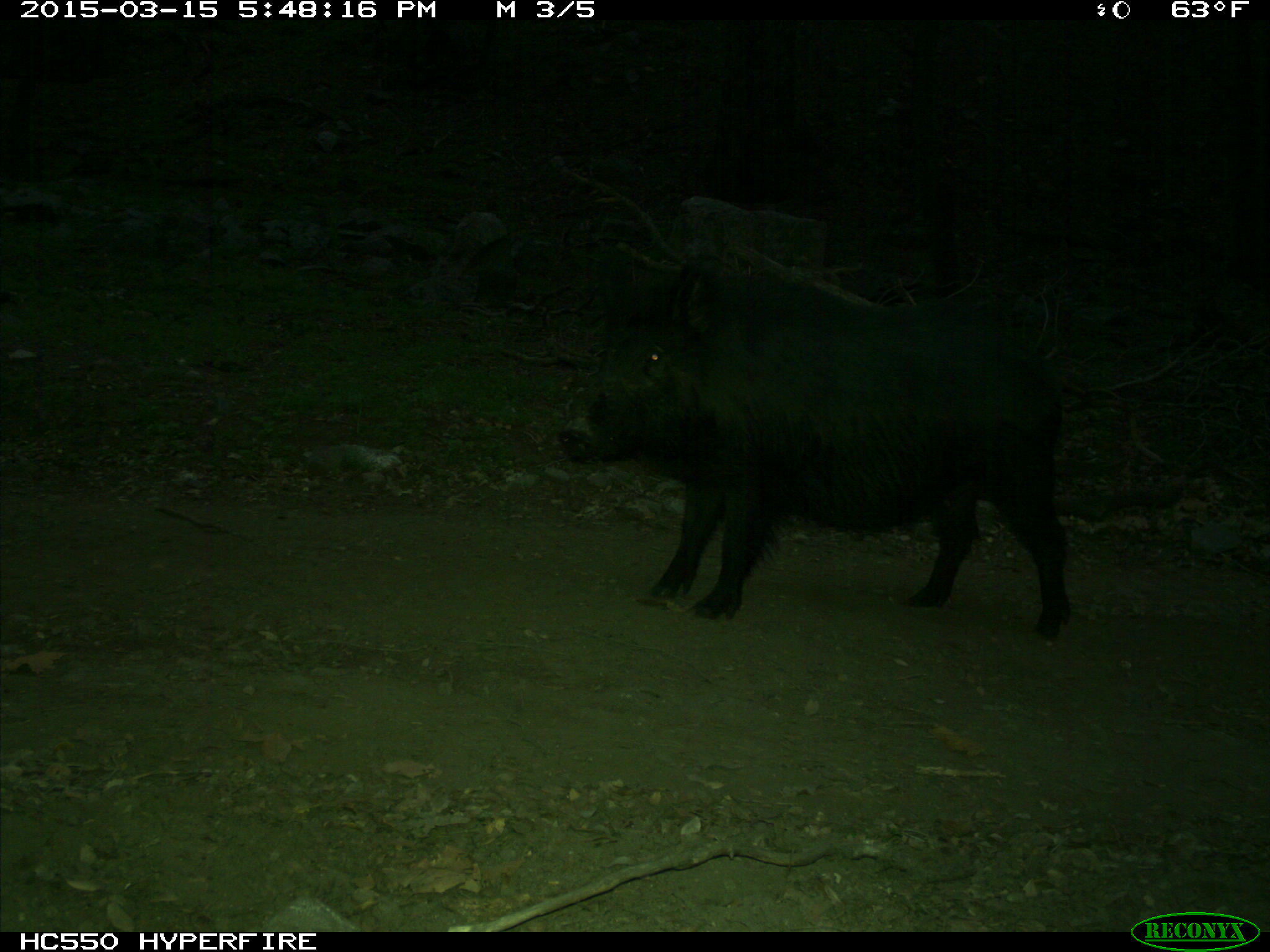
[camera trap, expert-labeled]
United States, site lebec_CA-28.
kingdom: Animalia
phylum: Chordata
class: Mammalia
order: Artiodactyla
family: Suidae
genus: Sus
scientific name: Sus scrofa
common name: wild boar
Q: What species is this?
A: Sus scrofa (wild boar).